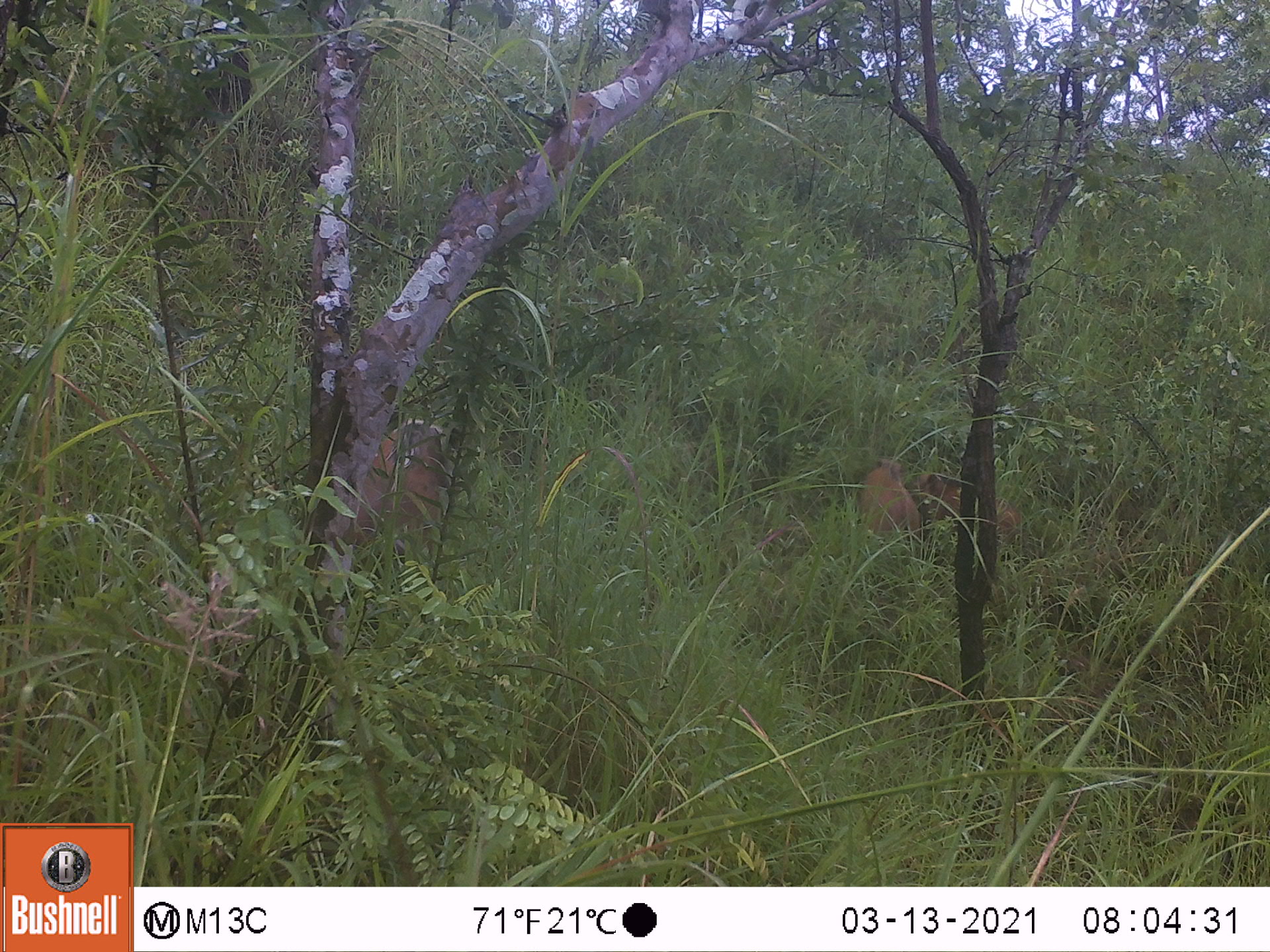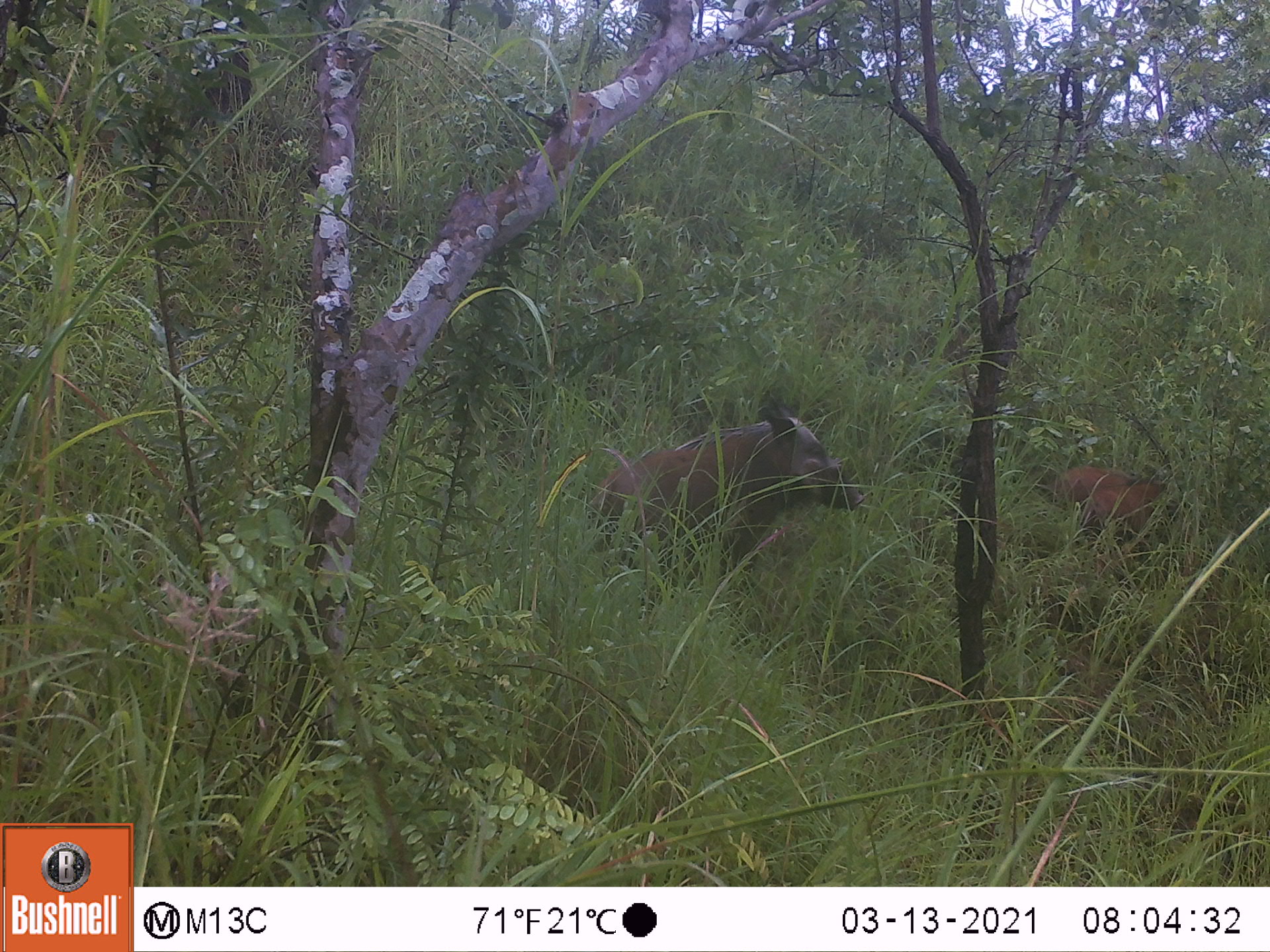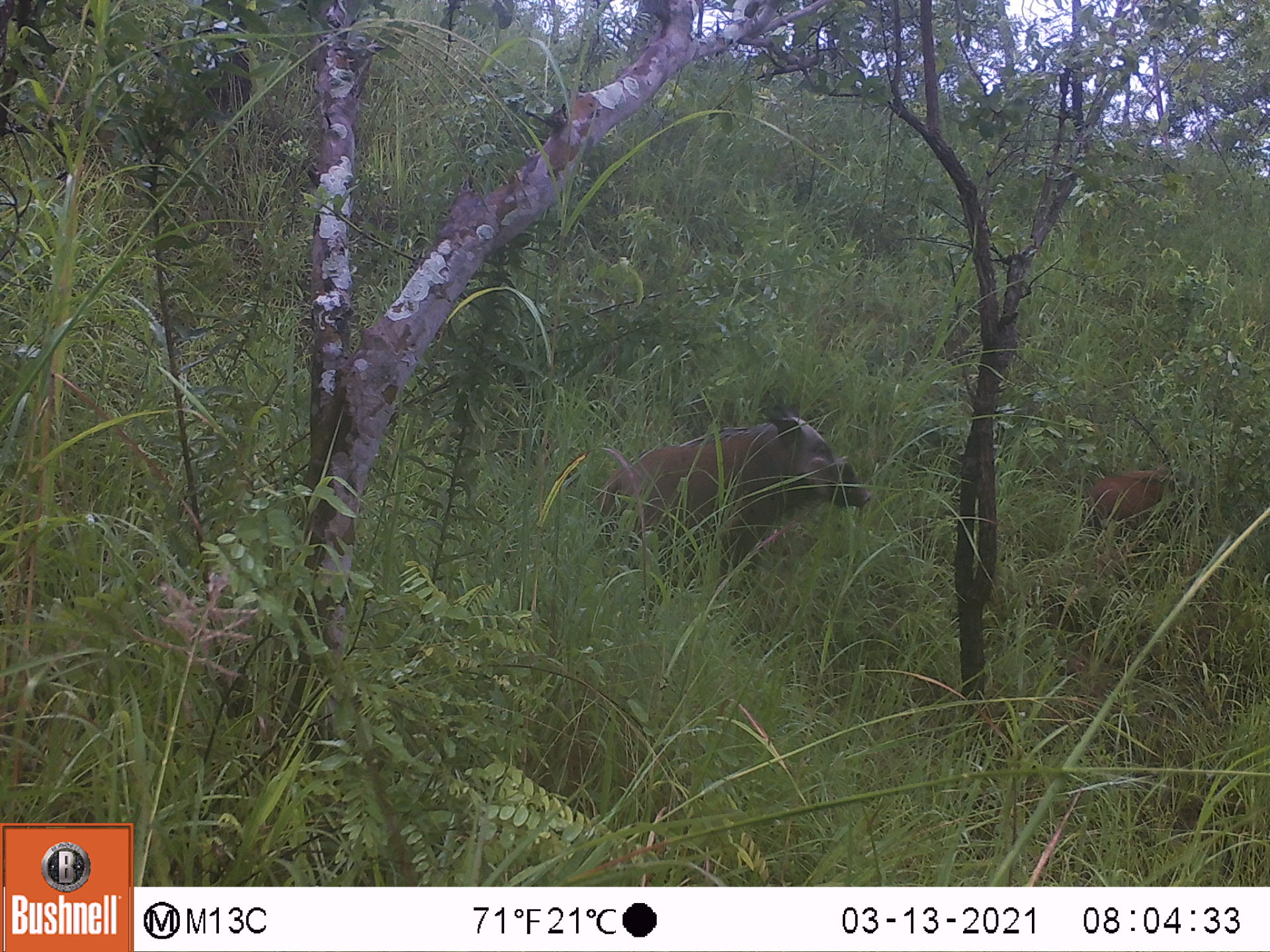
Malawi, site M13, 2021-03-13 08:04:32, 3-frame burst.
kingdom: Animalia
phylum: Chordata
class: Mammalia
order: Artiodactyla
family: Suidae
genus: Potamochoerus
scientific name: Potamochoerus larvatus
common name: bushpig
Bushpig (Potamochoerus larvatus), count 3.